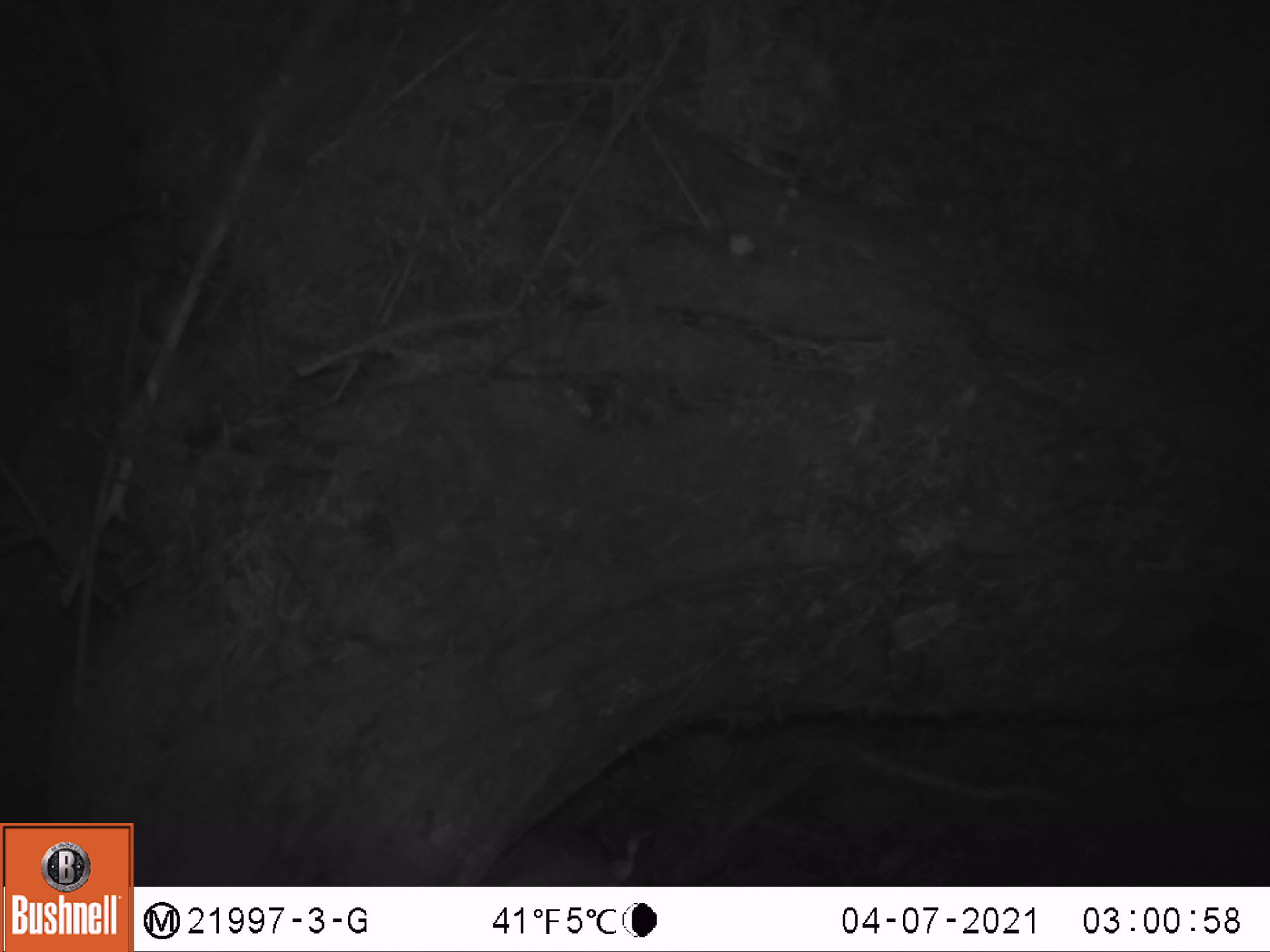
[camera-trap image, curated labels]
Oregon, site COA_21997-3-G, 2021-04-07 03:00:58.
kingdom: Animalia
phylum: Chordata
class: Mammalia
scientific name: Mammalia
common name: small mammal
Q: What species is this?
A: Small mammal (Mammalia).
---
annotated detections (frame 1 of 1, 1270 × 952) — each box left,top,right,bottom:
small mammal: 1102,601,1267,706